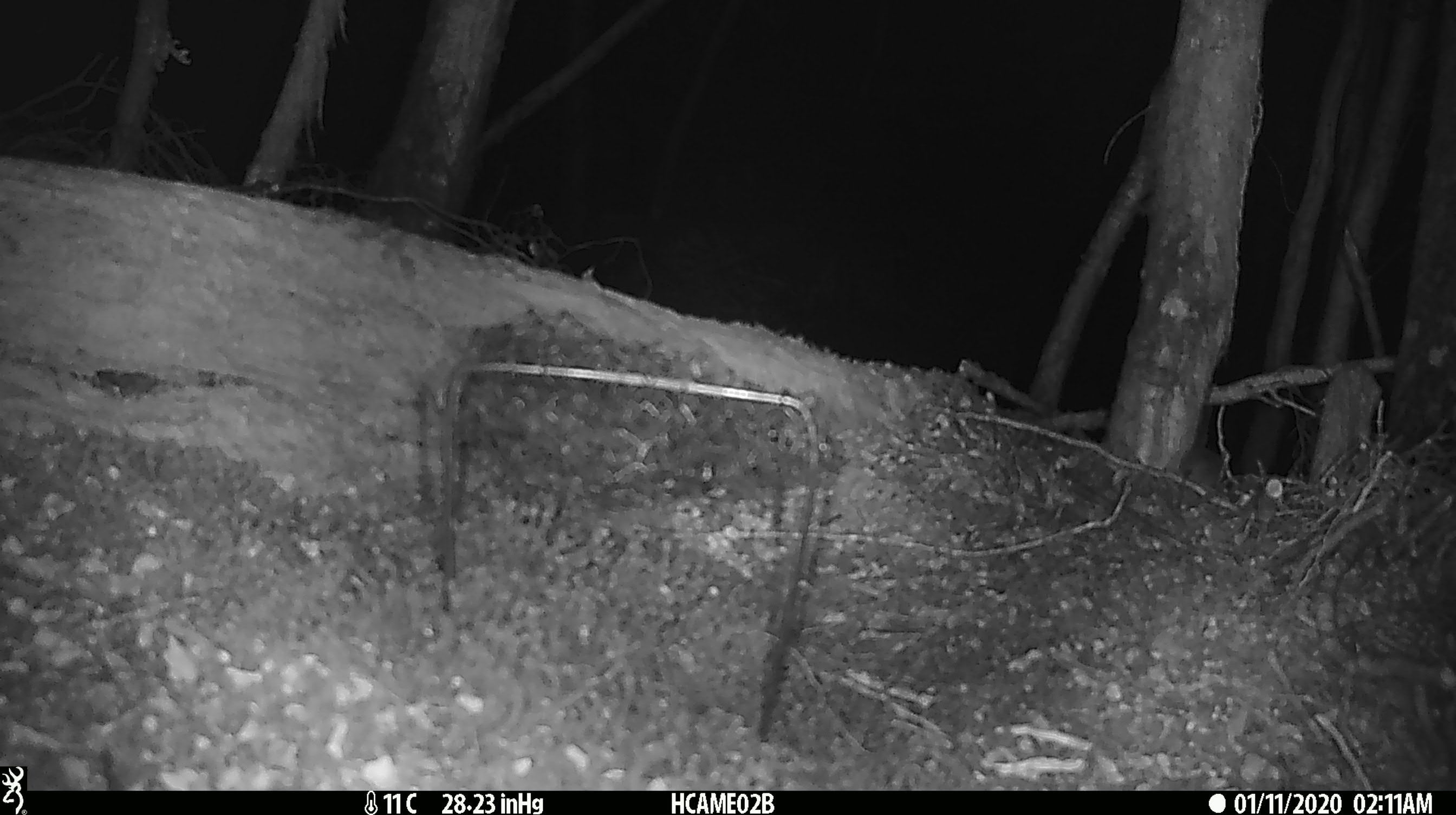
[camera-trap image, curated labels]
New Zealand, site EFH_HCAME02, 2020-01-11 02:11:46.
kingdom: Animalia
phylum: Chordata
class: Mammalia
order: Rodentia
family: Muridae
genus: Mus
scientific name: Mus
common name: mouse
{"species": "mouse (Mus)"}